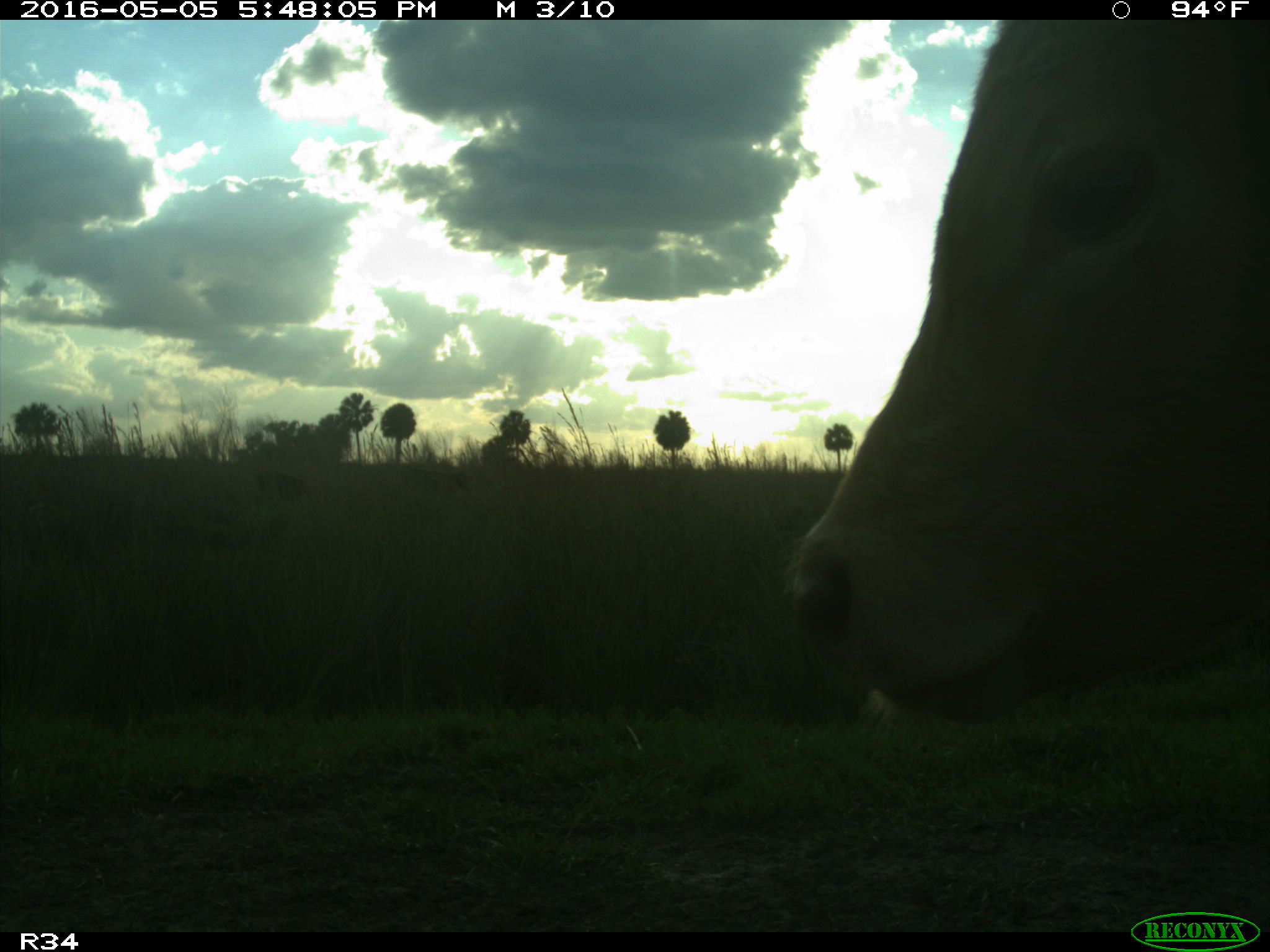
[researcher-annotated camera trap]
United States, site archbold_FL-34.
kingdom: Animalia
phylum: Chordata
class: Mammalia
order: Artiodactyla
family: Bovidae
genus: Bos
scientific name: Bos taurus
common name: domestic cow